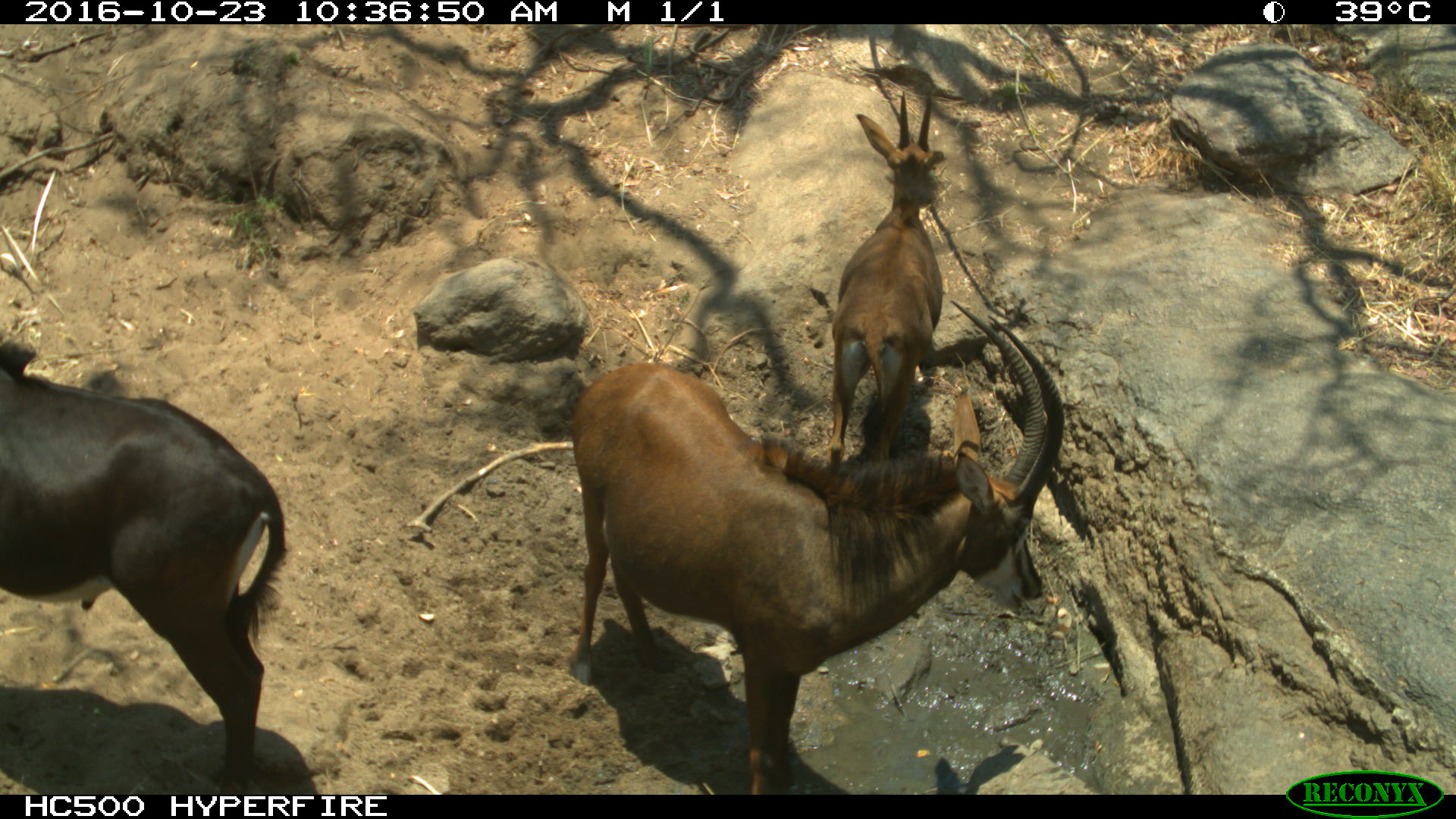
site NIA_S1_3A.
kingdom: Animalia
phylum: Chordata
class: Mammalia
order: Artiodactyla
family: Bovidae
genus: Hippotragus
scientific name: Hippotragus niger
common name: sable antelope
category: sable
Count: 3.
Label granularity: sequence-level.